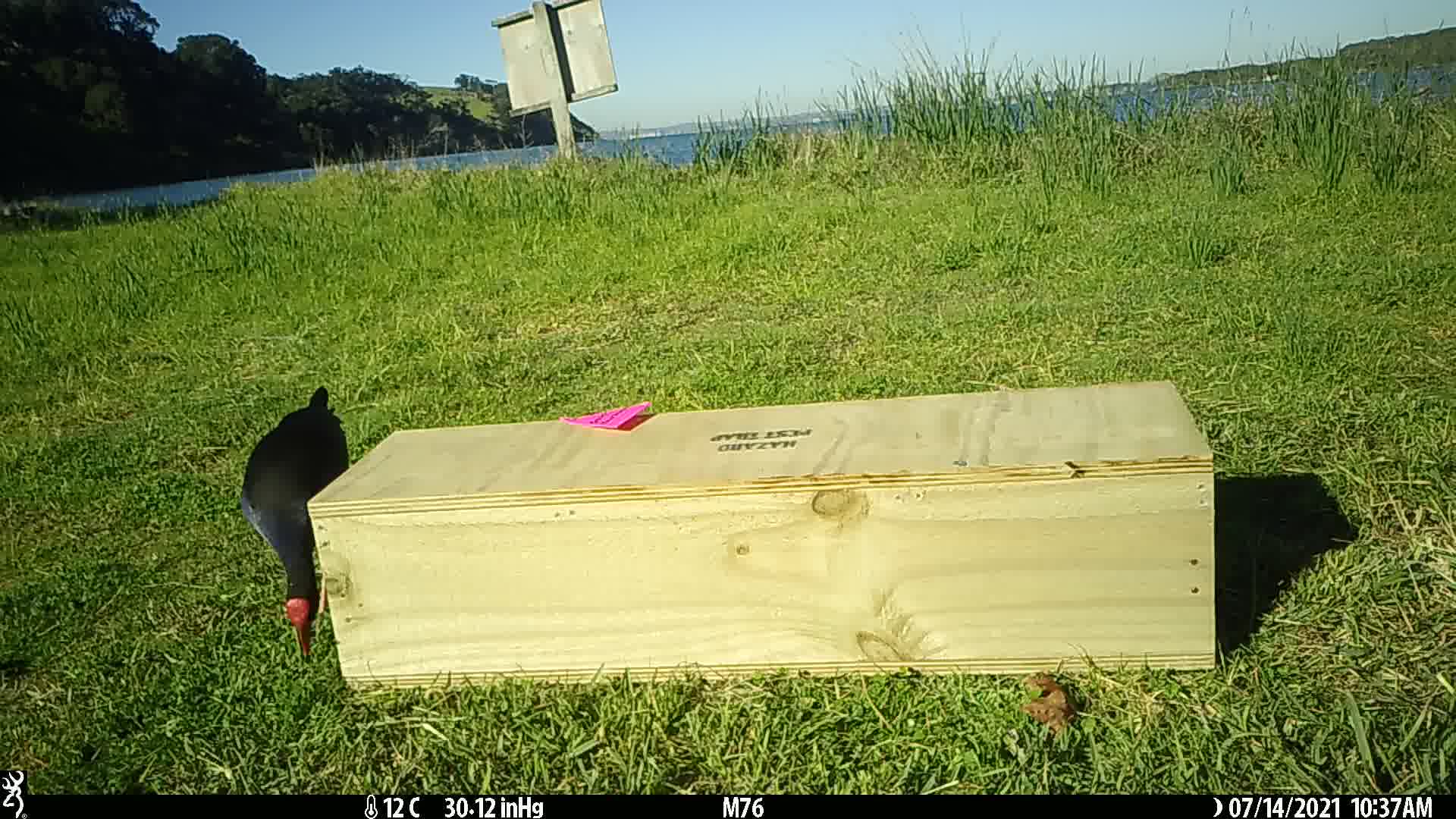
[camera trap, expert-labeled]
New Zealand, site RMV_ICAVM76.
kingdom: Animalia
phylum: Chordata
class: Aves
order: Gruiformes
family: Rallidae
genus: Porphyrio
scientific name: Porphyrio melanotus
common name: australasian swamphen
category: pukeko